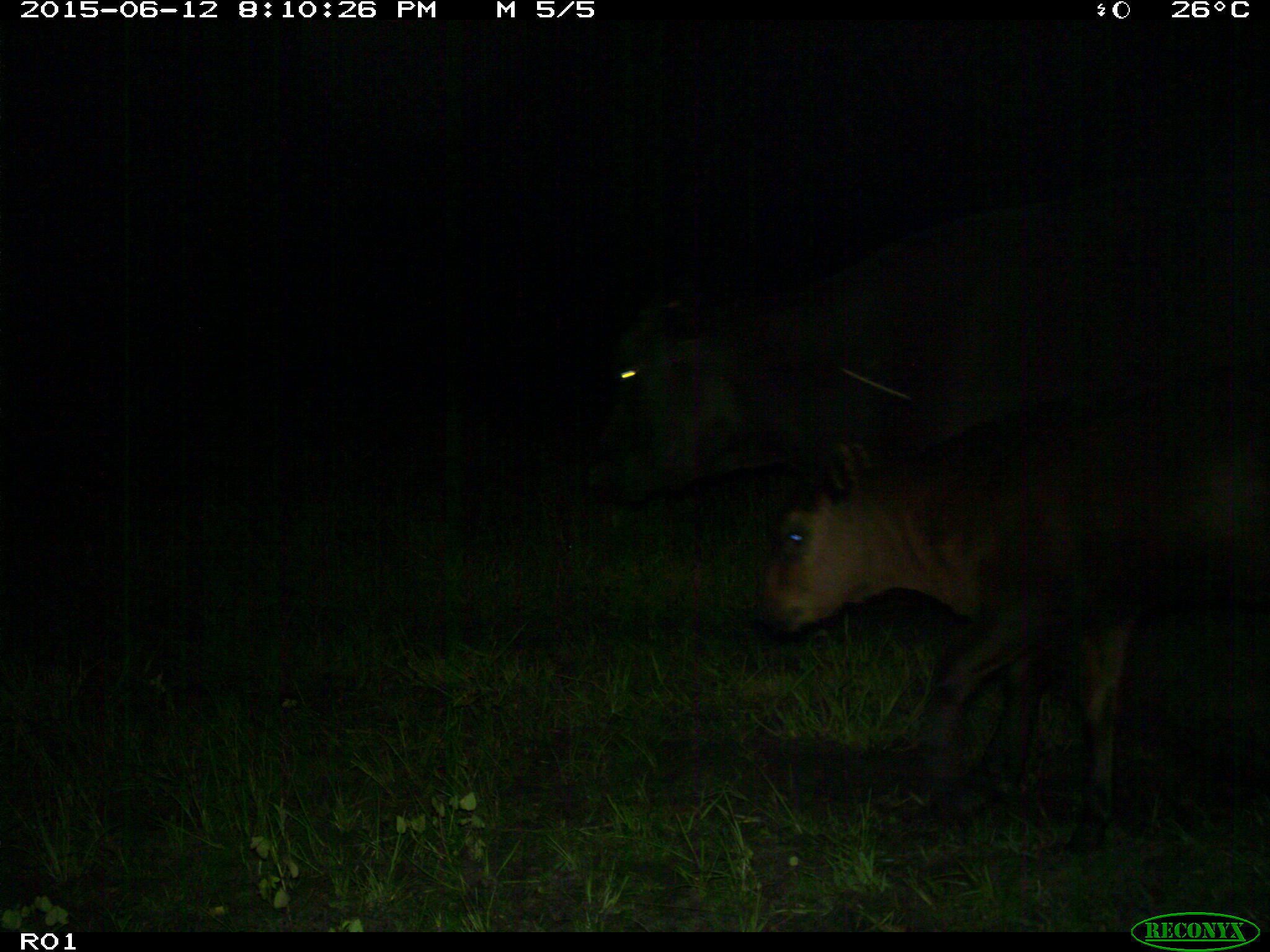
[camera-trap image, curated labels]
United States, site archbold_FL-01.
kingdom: Animalia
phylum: Chordata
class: Mammalia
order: Artiodactyla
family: Bovidae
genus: Bos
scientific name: Bos taurus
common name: domestic cow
Bos taurus (domestic cow).